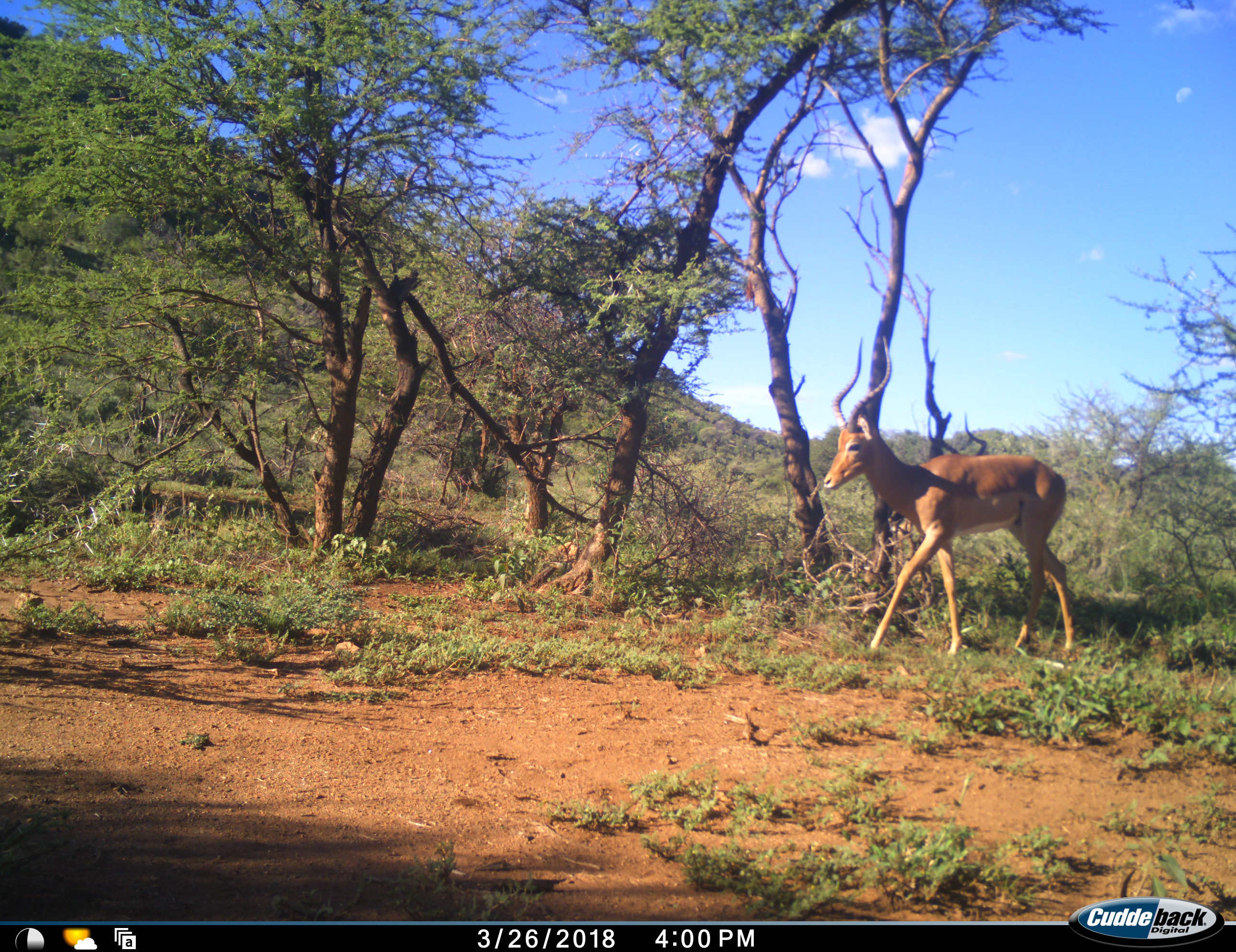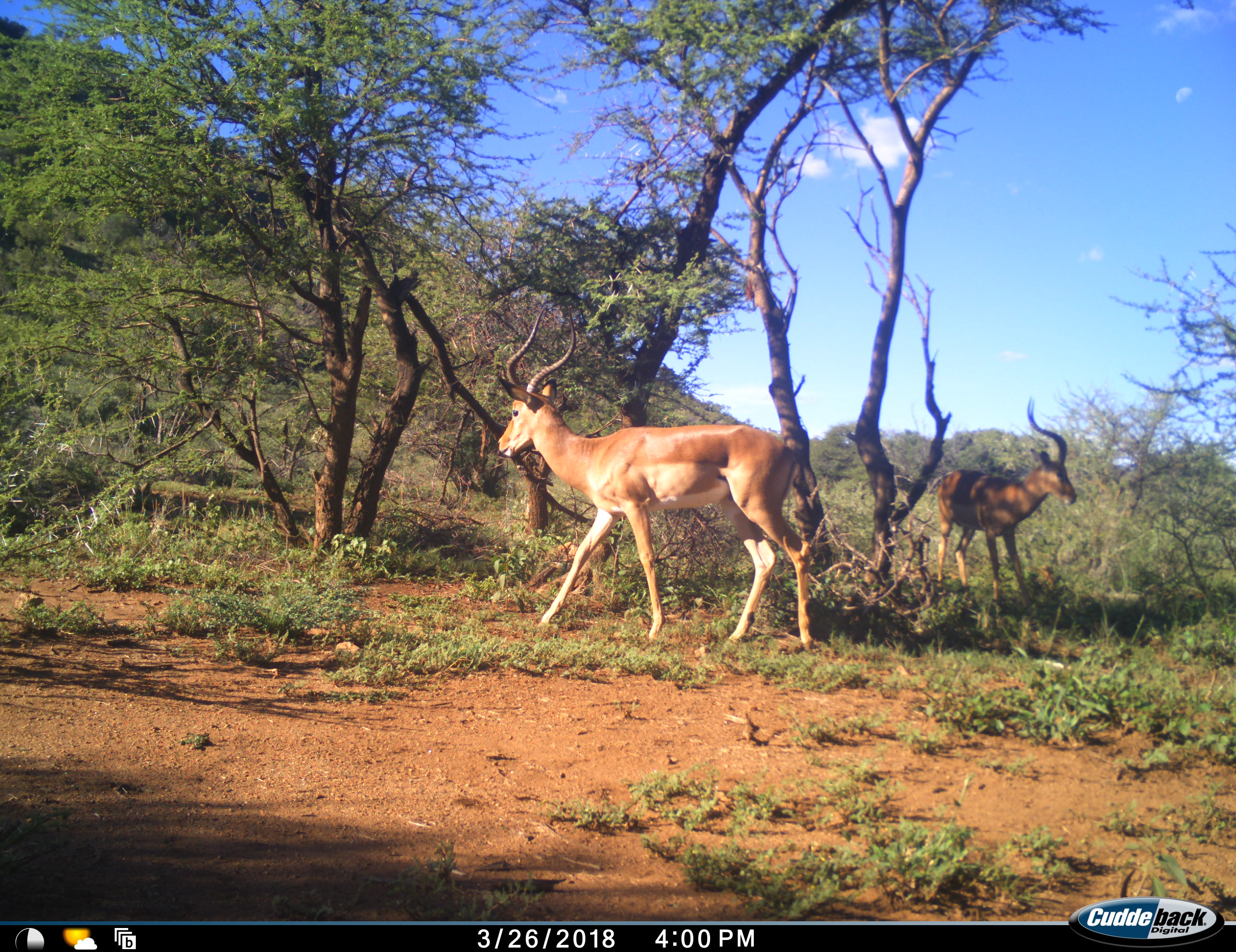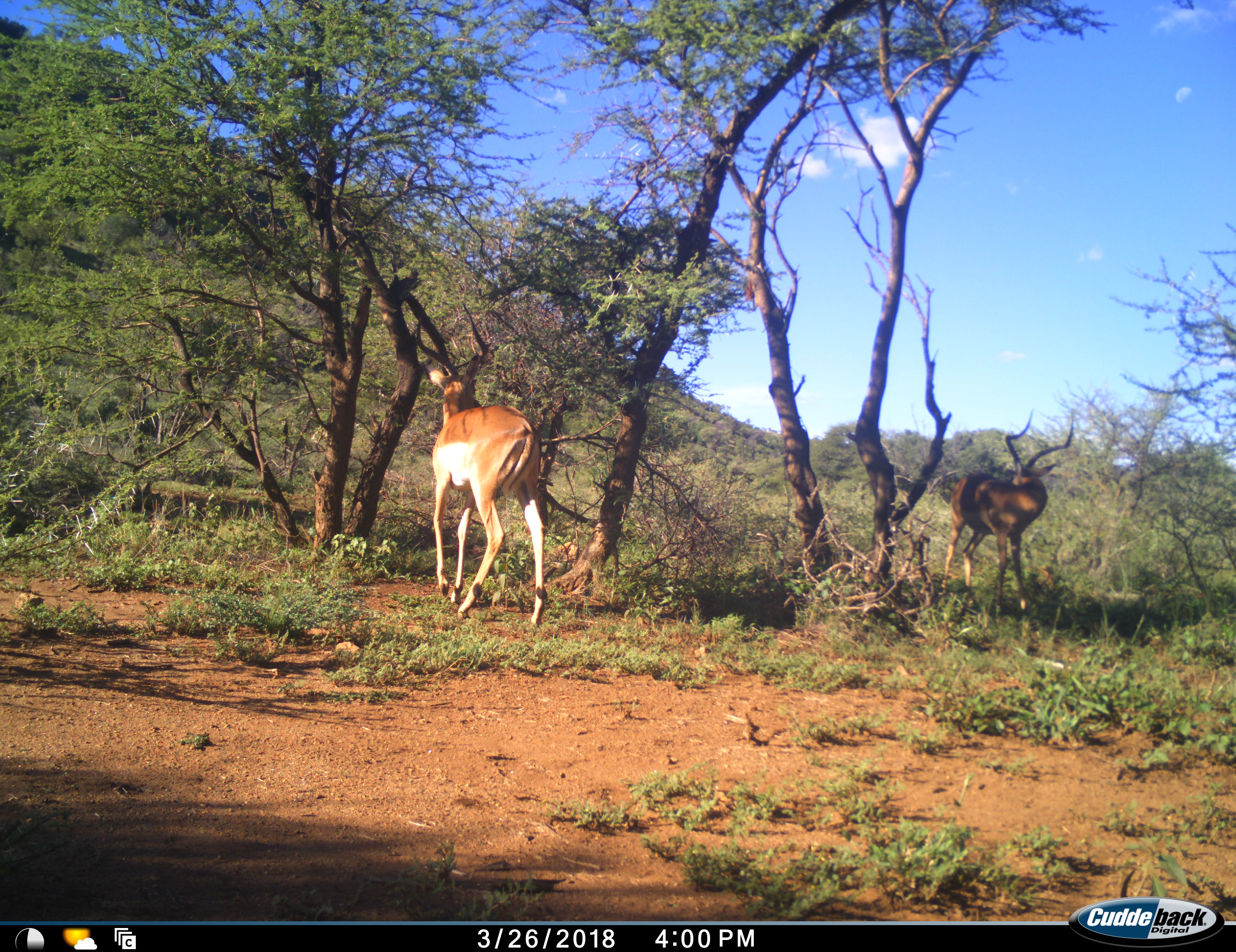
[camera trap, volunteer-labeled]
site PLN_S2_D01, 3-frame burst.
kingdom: Animalia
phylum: Chordata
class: Mammalia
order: Artiodactyla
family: Bovidae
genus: Aepyceros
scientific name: Aepyceros melampus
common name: impala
Impala (Aepyceros melampus), count 2. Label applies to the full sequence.